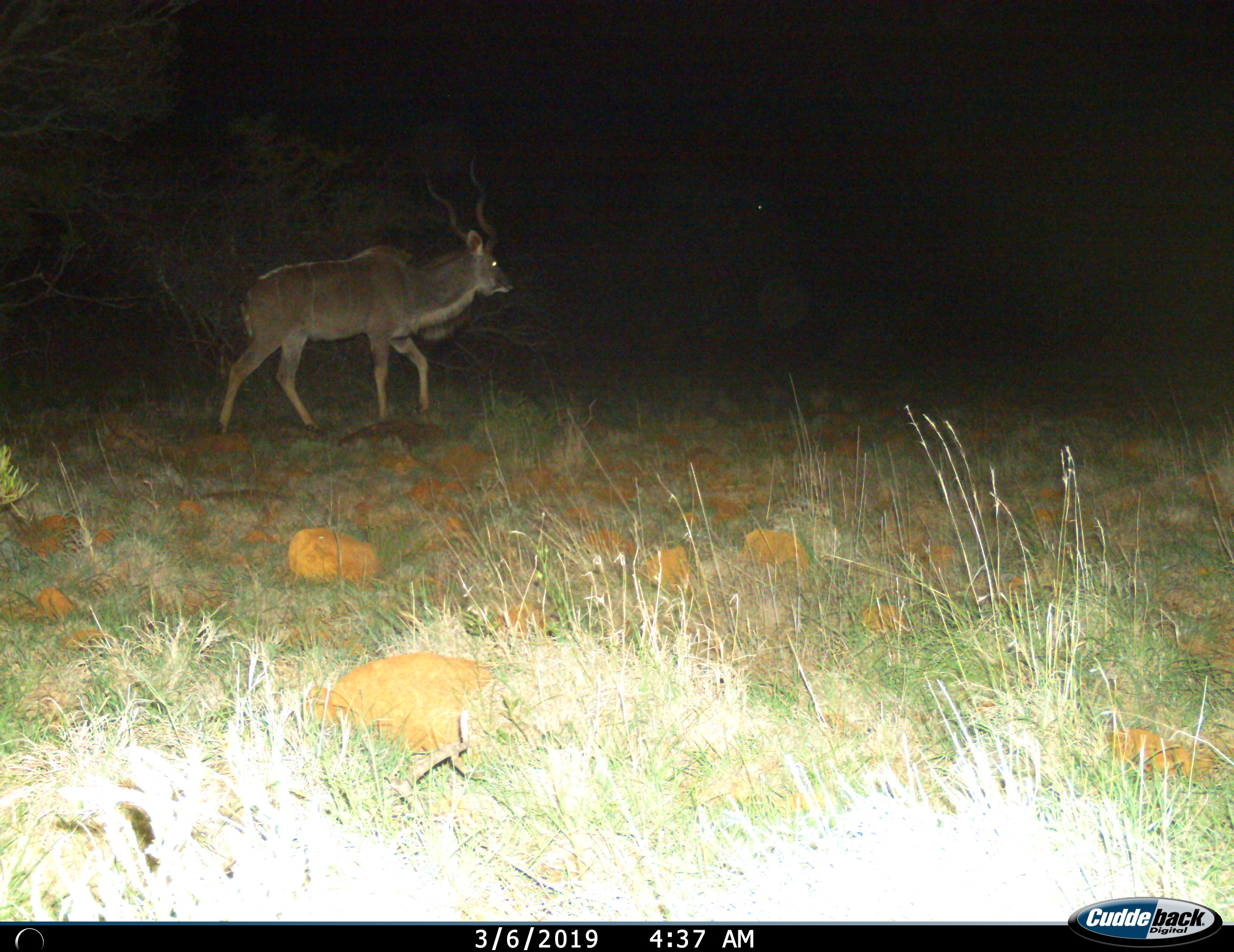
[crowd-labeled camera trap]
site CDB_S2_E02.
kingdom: Animalia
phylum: Chordata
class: Mammalia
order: Artiodactyla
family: Bovidae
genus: Tragelaphus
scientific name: Tragelaphus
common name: kudu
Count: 1.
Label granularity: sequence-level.